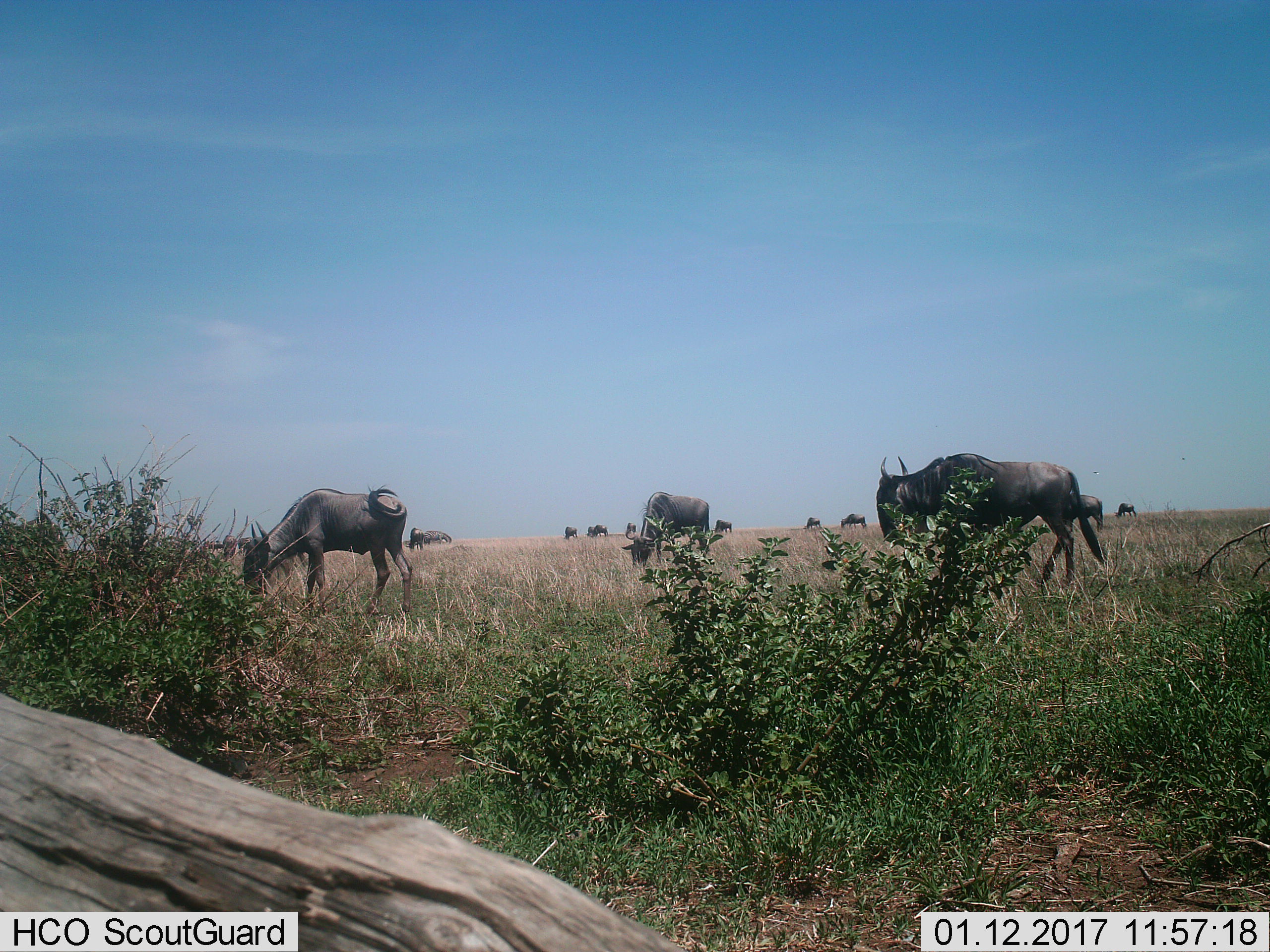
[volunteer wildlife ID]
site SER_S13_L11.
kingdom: Animalia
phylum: Chordata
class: Mammalia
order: Artiodactyla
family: Bovidae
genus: Connochaetes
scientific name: Connochaetes taurinus taurinus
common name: blue wildebeest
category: wildebeestblue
Wildebeestblue (blue wildebeest) (Connochaetes taurinus taurinus), count 11-50. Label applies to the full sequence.